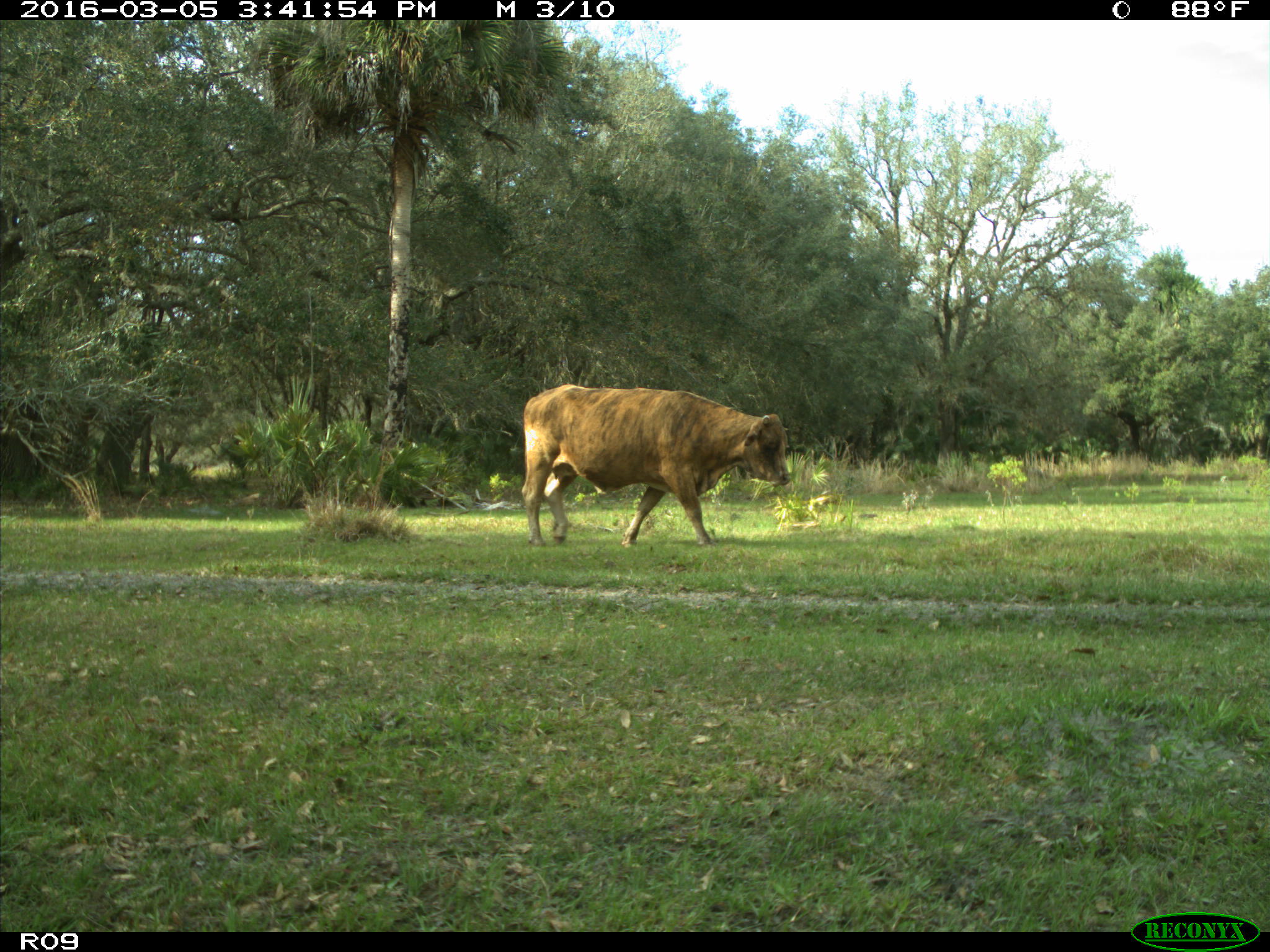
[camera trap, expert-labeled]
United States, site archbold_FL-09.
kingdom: Animalia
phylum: Chordata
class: Mammalia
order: Artiodactyla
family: Bovidae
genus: Bos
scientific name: Bos taurus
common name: domestic cow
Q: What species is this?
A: Bos taurus (domestic cow).